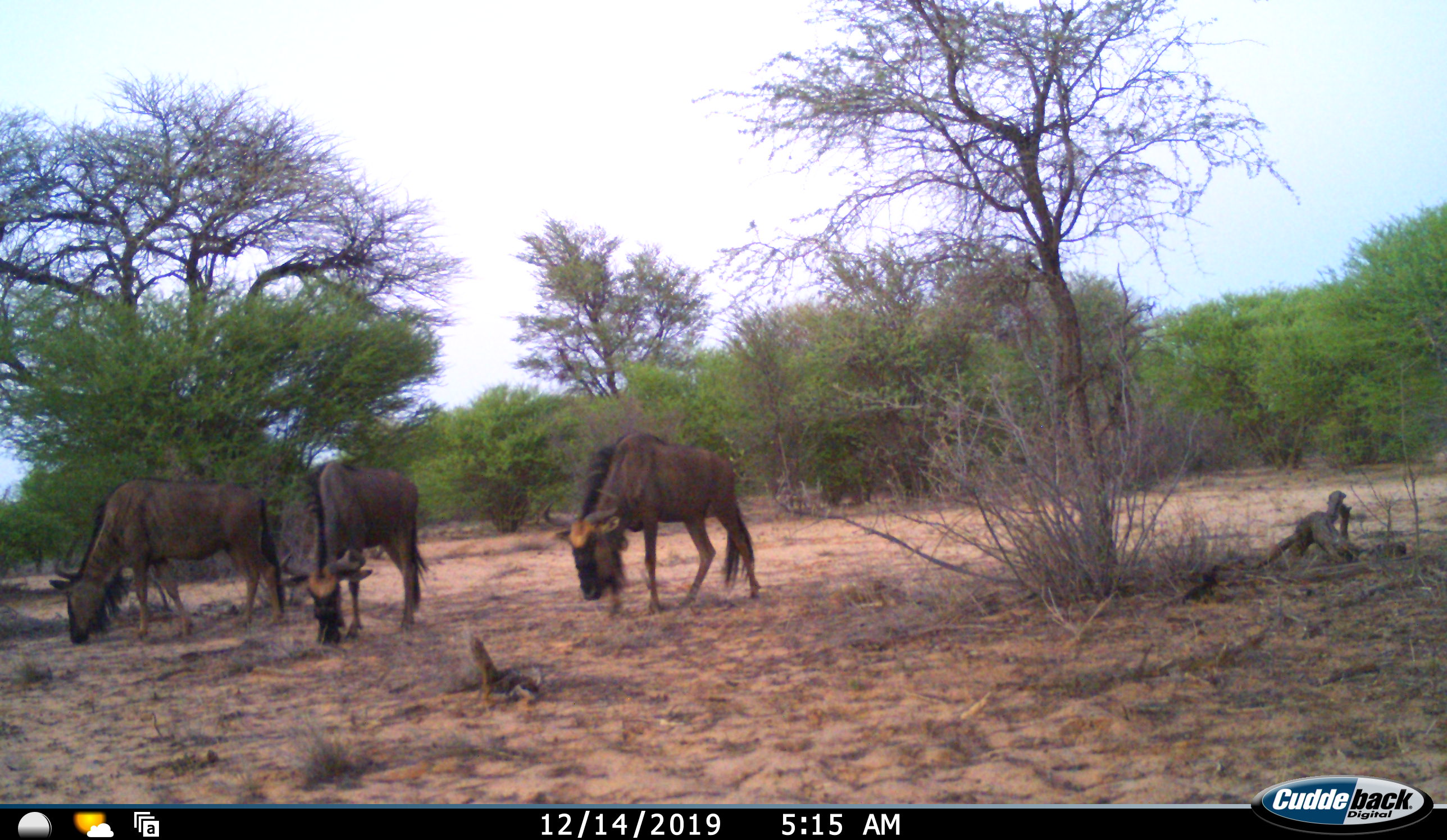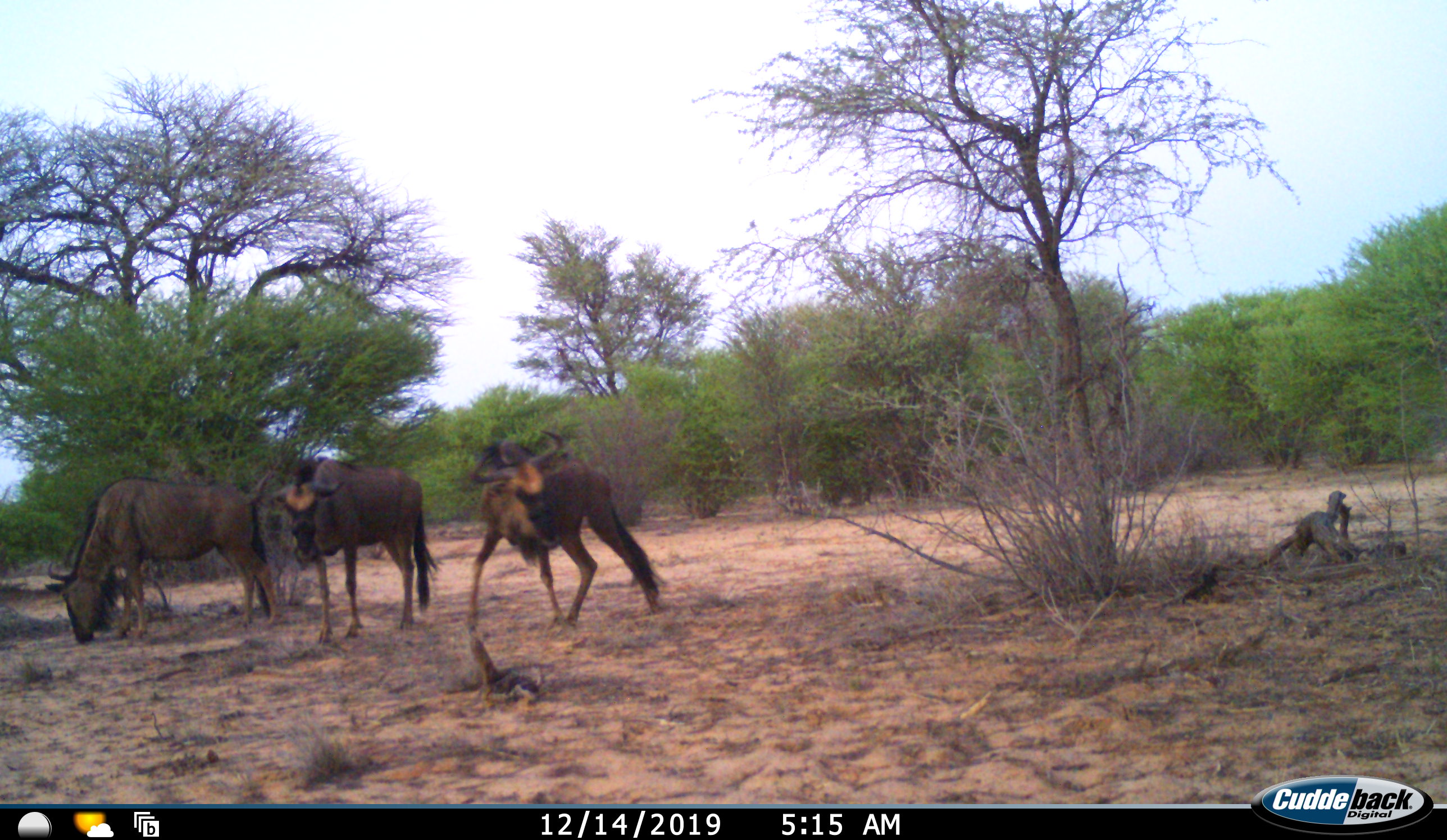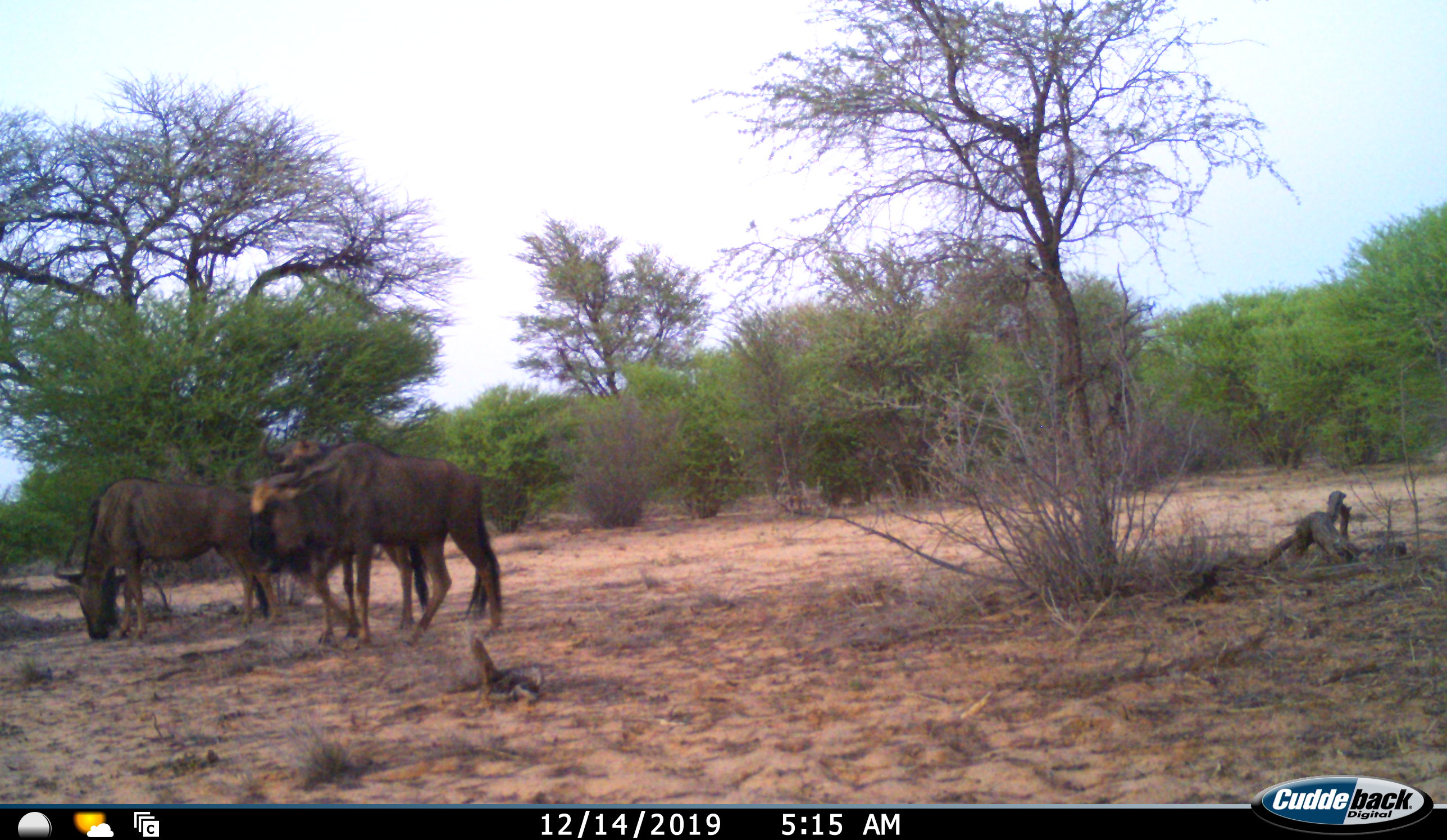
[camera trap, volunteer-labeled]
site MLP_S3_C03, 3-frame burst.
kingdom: Animalia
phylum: Chordata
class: Mammalia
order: Artiodactyla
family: Bovidae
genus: Connochaetes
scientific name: Connochaetes taurinus taurinus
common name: blue wildebeest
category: wildebeestblue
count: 3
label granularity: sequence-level